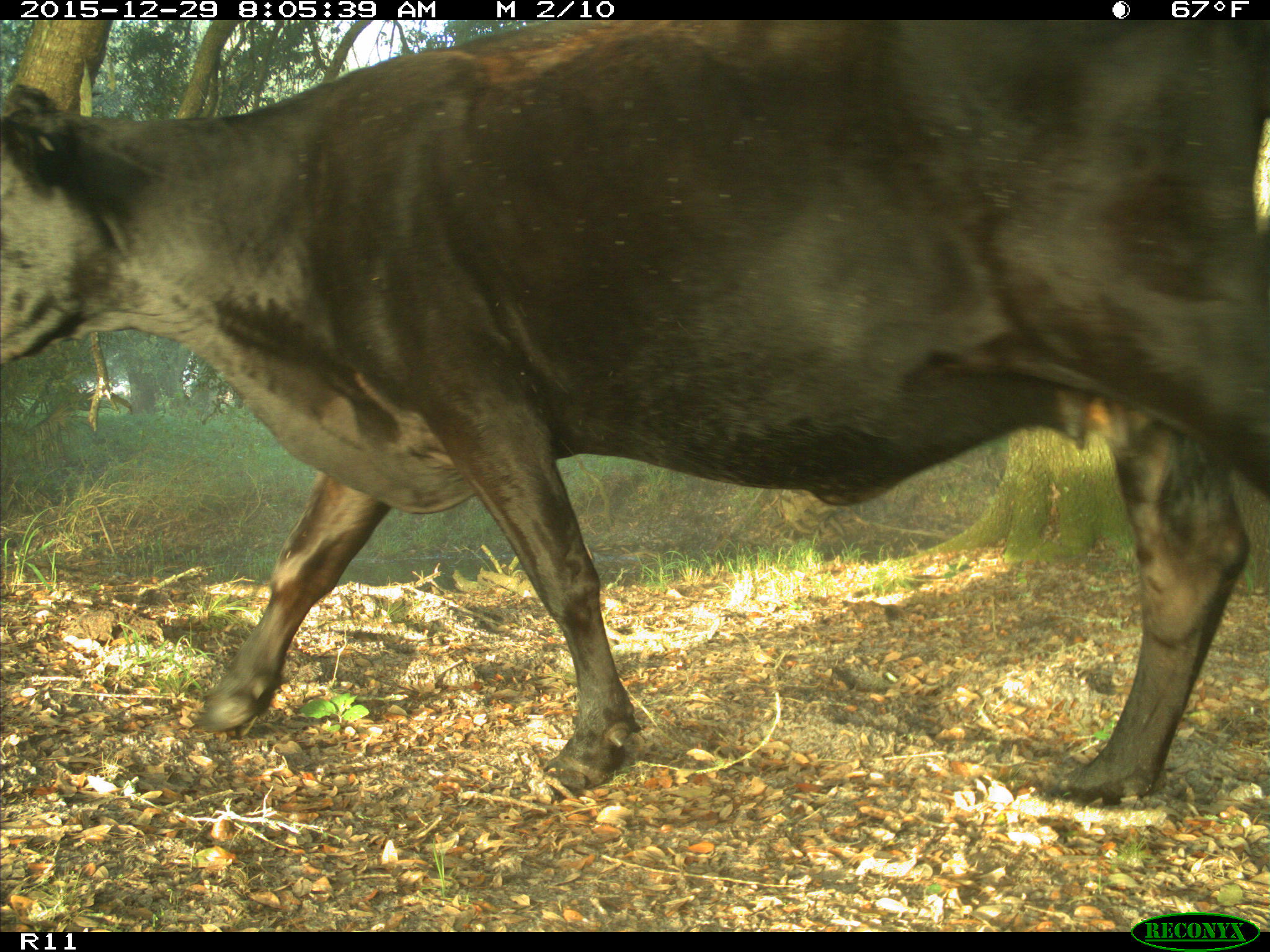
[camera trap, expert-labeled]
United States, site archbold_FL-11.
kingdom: Animalia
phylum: Chordata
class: Mammalia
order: Artiodactyla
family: Bovidae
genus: Bos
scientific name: Bos taurus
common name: domestic cow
Bos taurus (domestic cow).